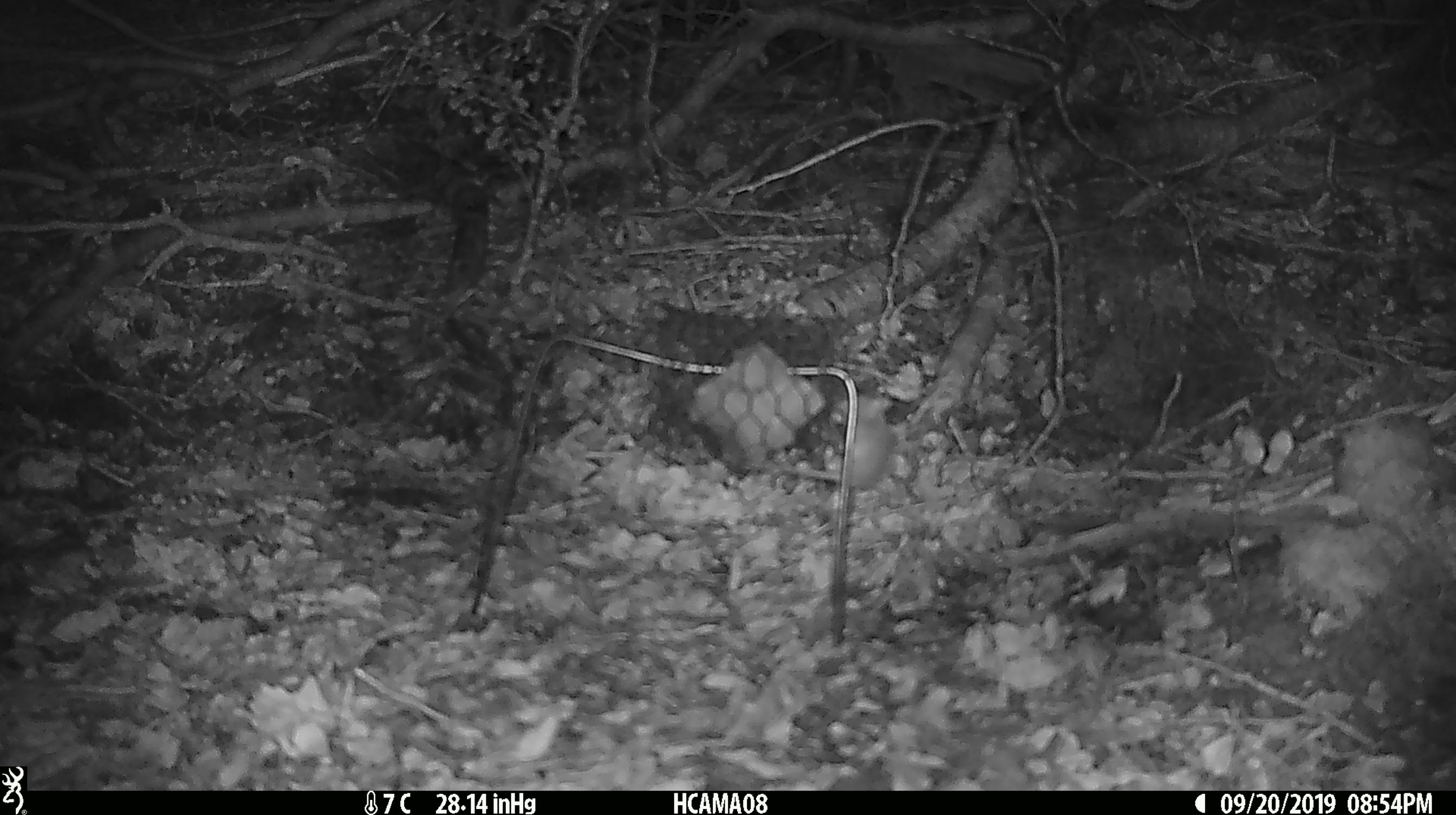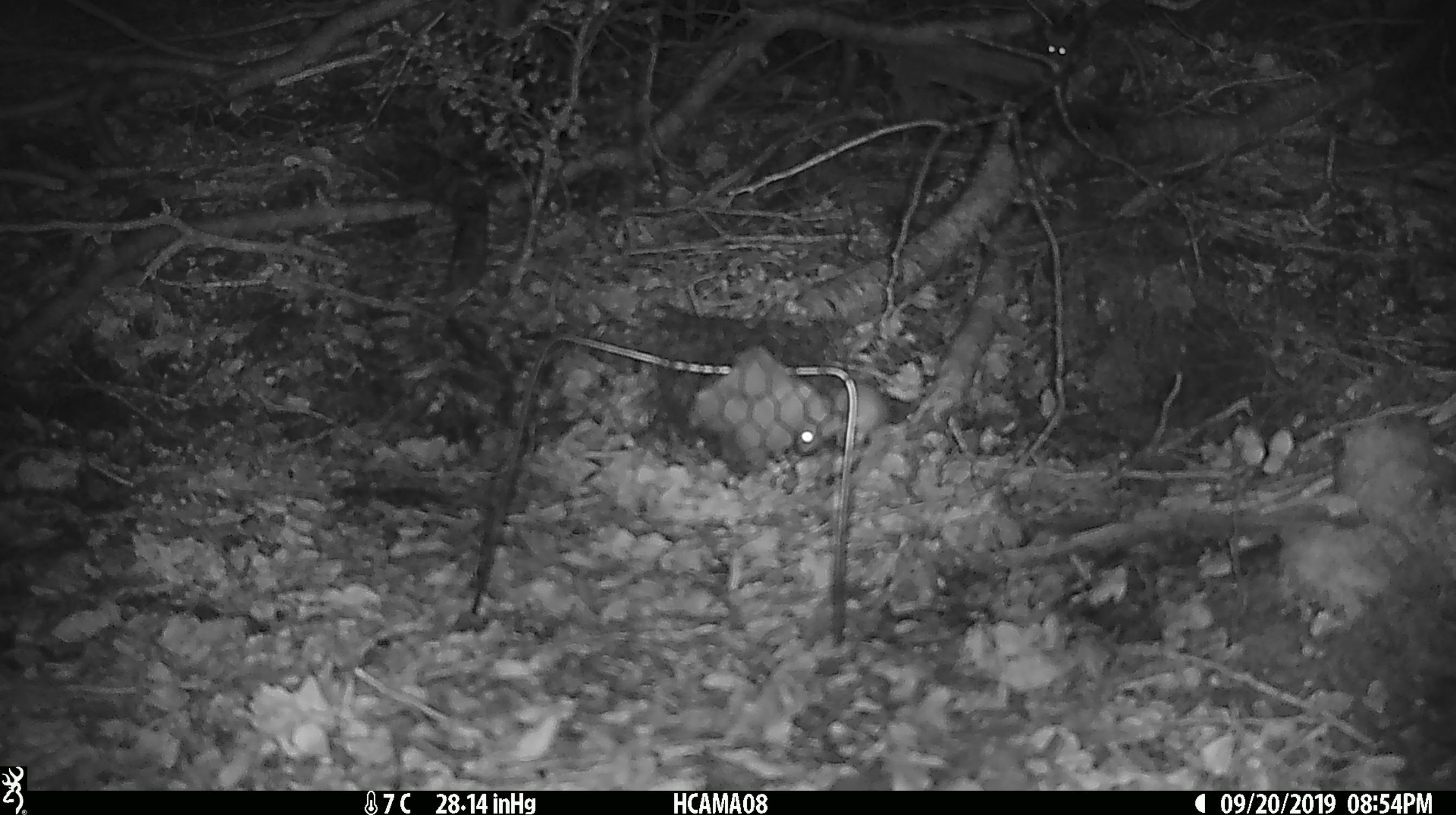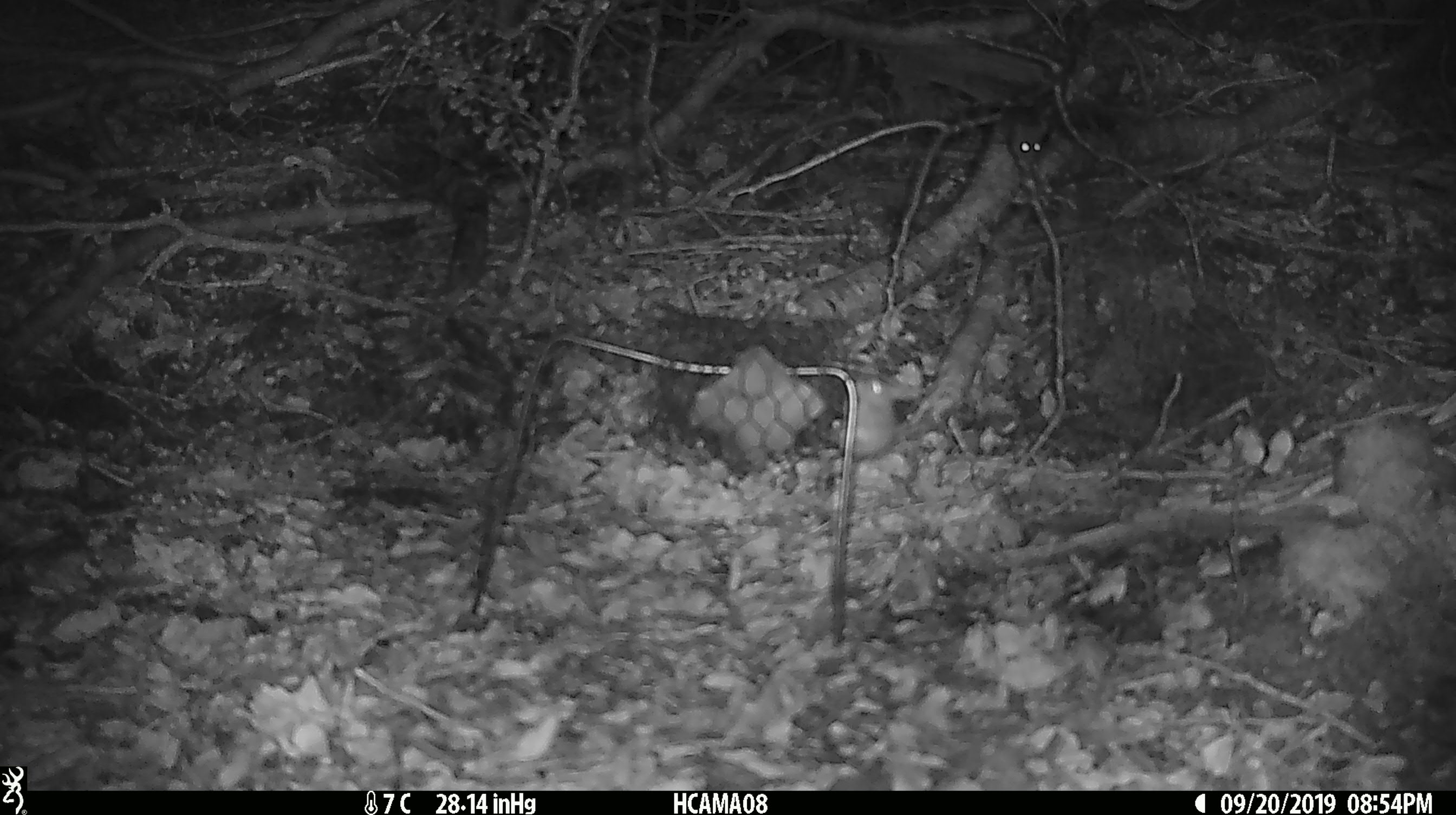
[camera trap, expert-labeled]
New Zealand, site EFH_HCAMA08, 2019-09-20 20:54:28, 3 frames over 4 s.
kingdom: Animalia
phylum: Chordata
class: Mammalia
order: Rodentia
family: Muridae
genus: Mus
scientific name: Mus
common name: mouse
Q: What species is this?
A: Mouse (Mus).